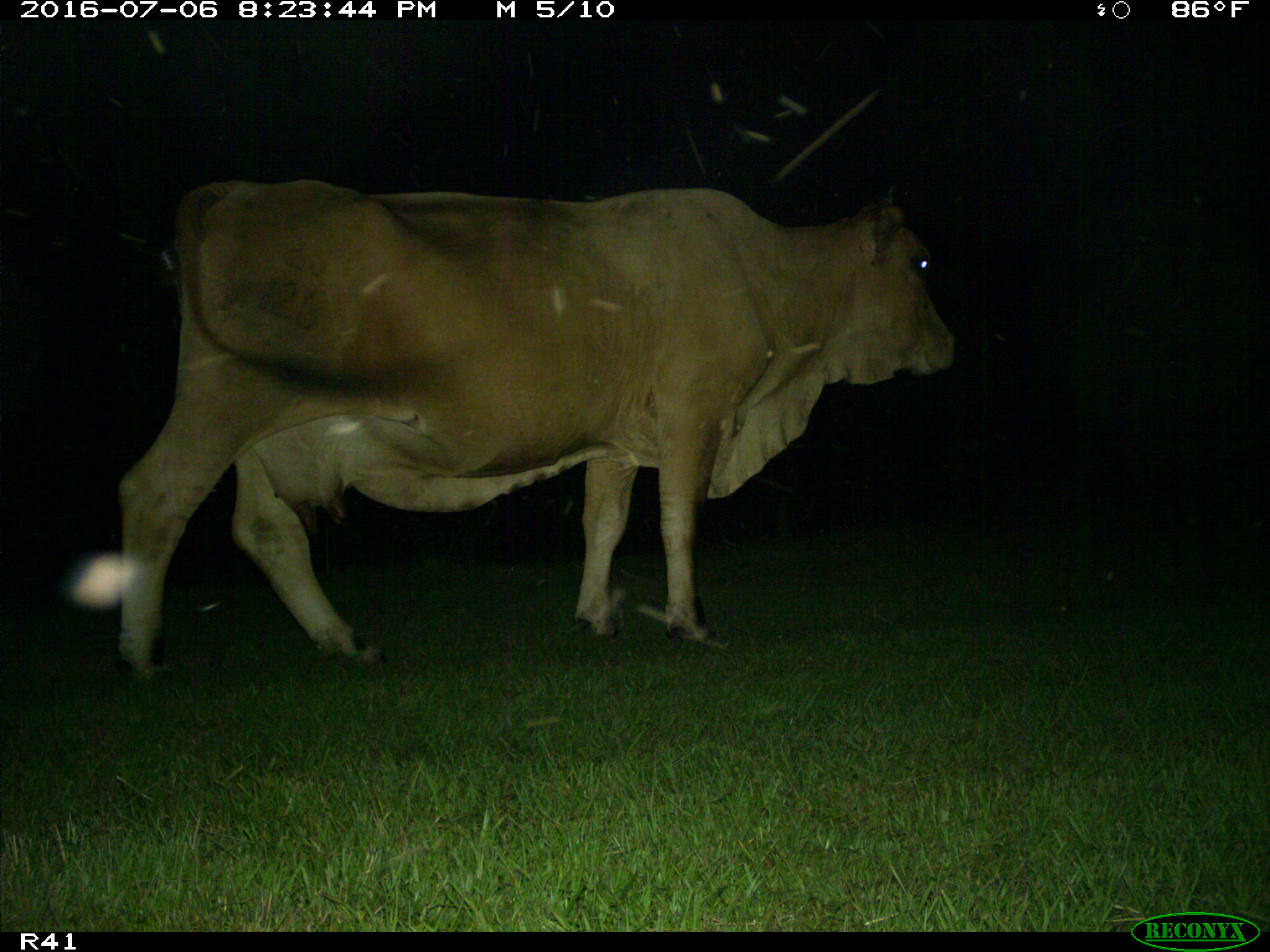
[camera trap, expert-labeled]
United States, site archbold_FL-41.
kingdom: Animalia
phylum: Chordata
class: Mammalia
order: Artiodactyla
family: Bovidae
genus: Bos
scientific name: Bos taurus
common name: domestic cow